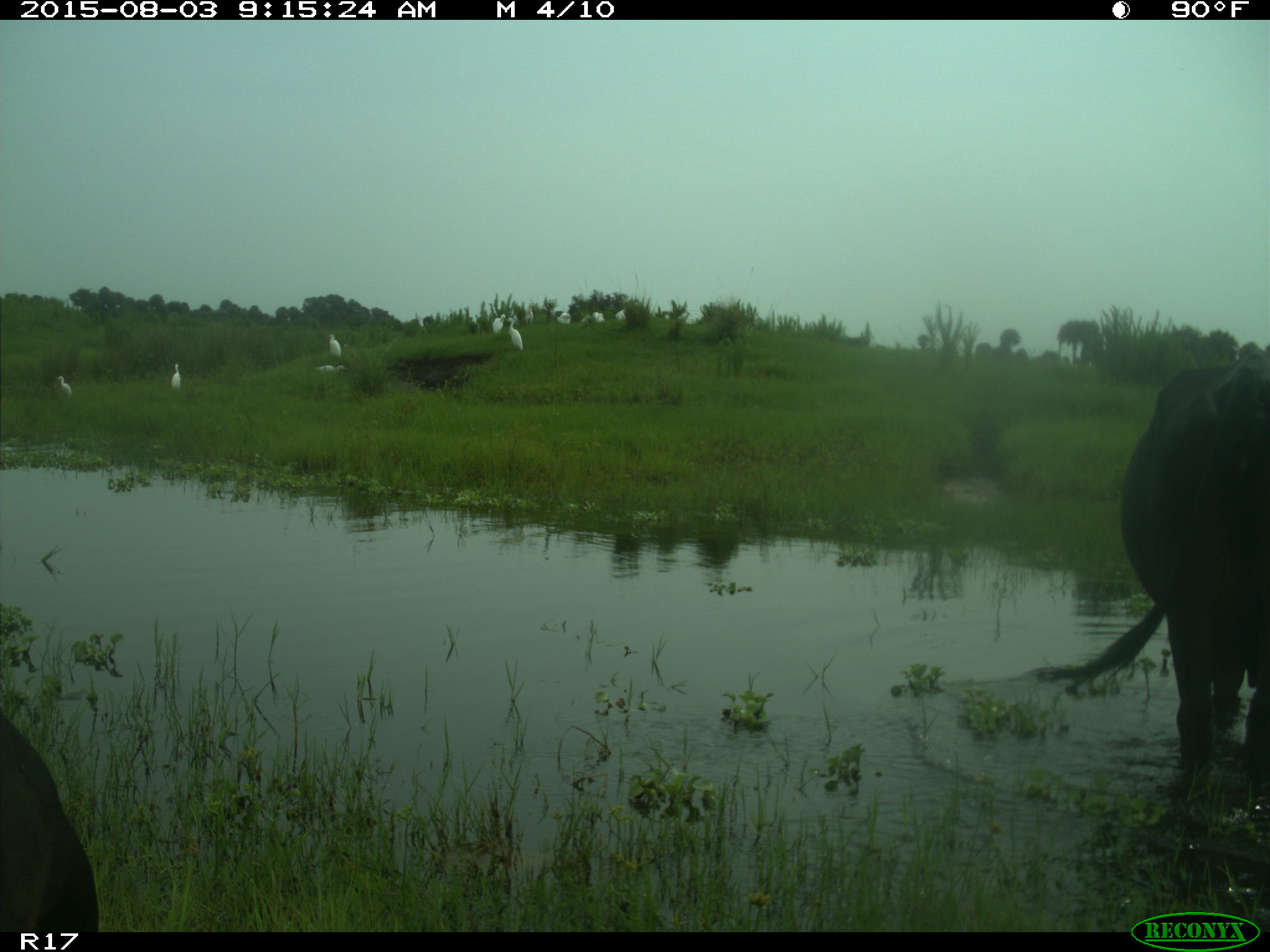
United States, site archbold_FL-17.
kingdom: Animalia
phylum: Chordata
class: Mammalia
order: Artiodactyla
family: Bovidae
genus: Bos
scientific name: Bos taurus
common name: domestic cow